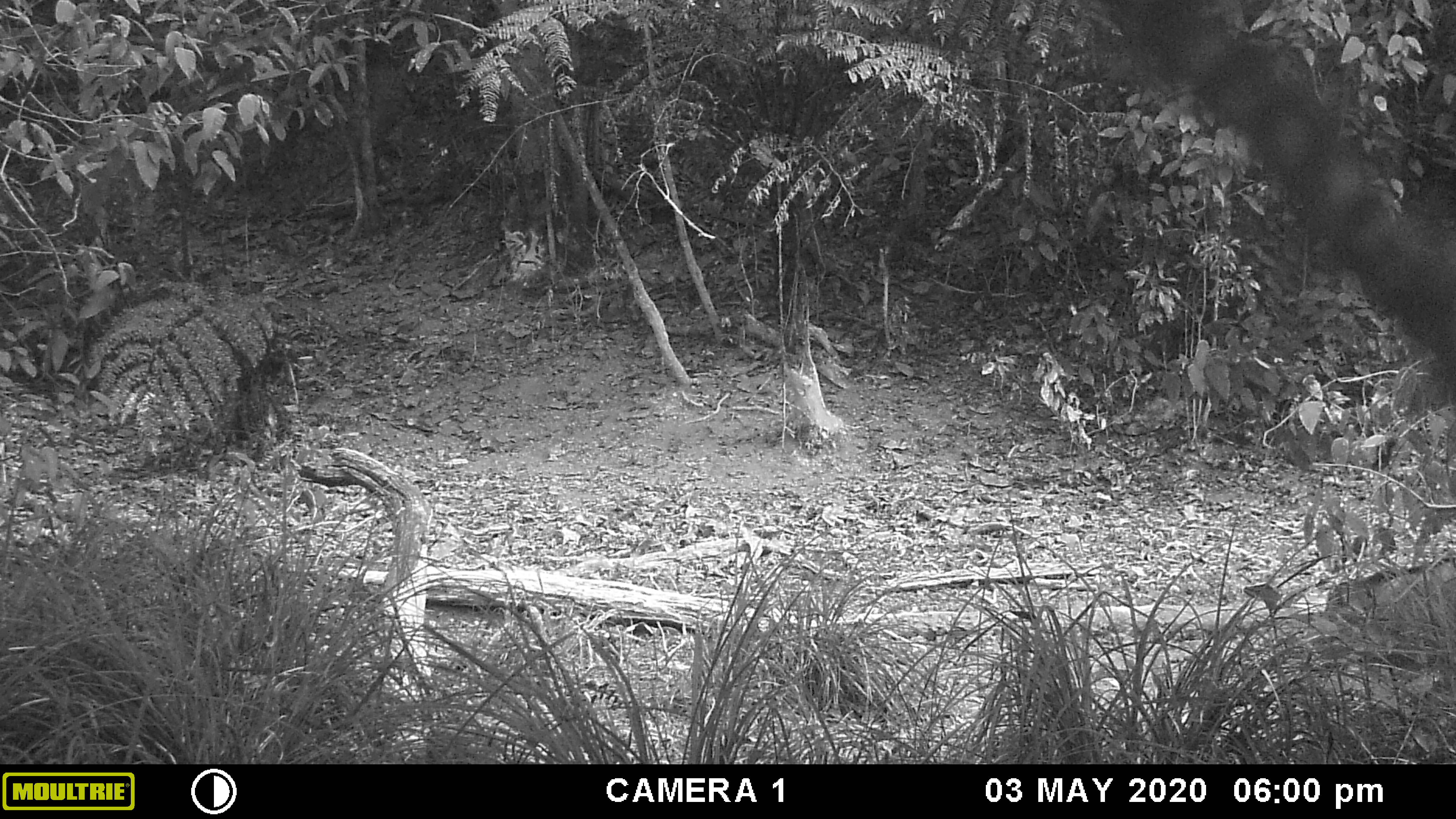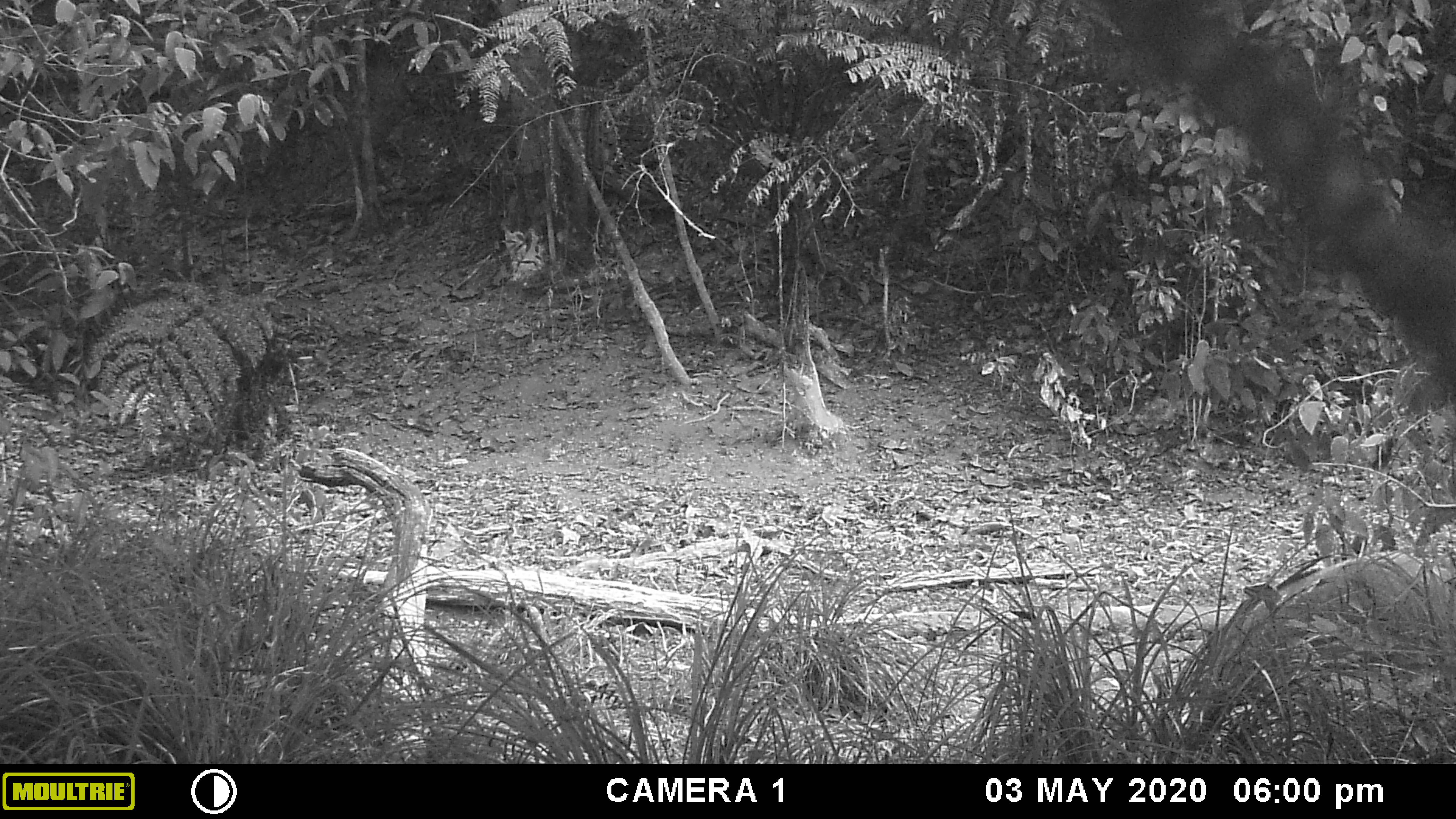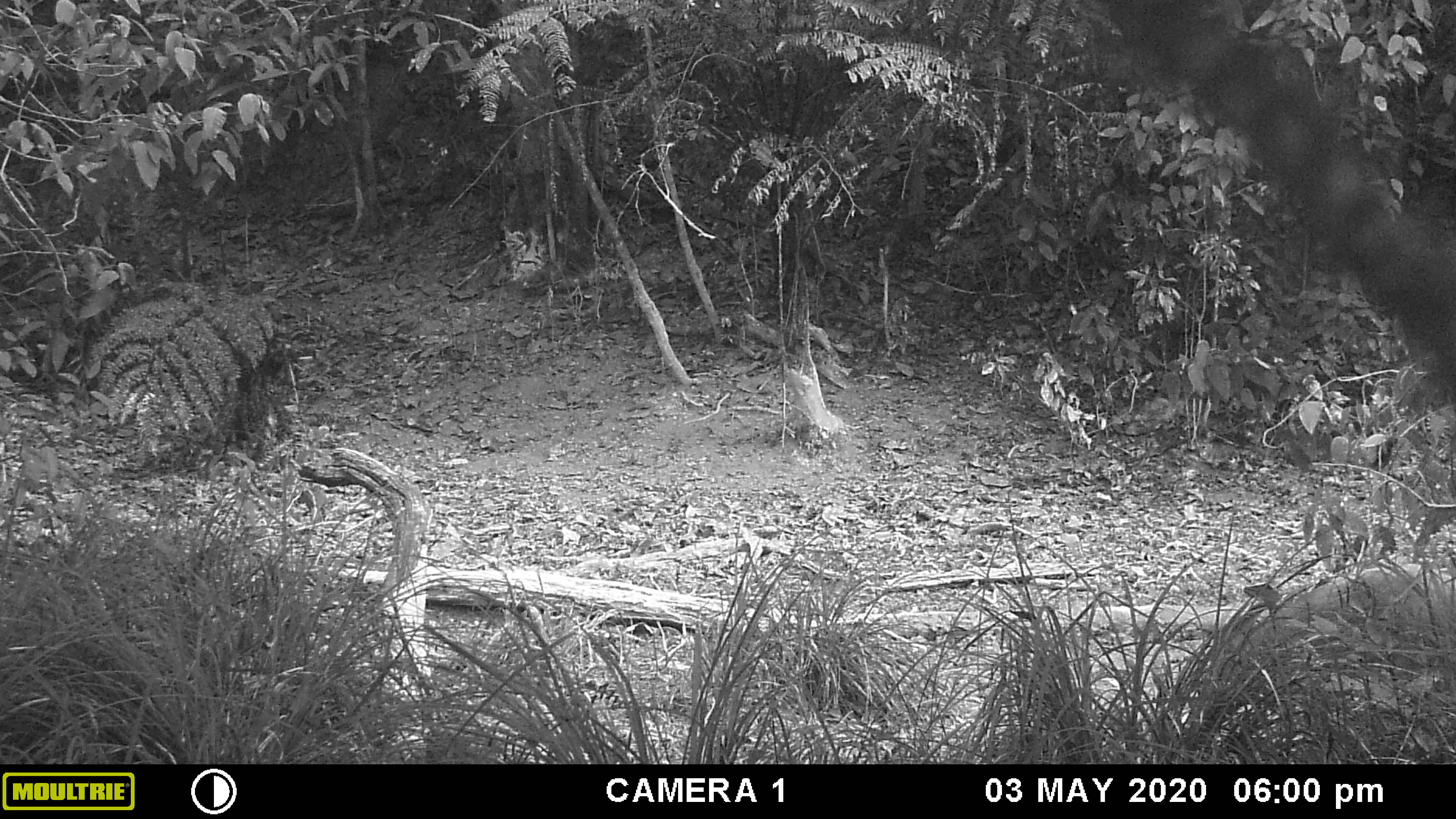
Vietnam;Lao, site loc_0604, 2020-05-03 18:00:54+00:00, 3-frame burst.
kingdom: Animalia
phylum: Chordata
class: Mammalia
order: Artiodactyla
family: Suidae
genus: Sus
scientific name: Sus scrofa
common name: eurasian wild pig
Eurasian wild pig (Sus scrofa). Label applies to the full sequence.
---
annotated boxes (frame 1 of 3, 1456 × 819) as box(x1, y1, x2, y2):
eurasian wild pig: box(1318, 554, 1456, 671)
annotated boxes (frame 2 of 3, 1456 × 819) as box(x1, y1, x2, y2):
eurasian wild pig: box(1195, 549, 1452, 744)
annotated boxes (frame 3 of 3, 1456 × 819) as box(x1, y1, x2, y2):
eurasian wild pig: box(1199, 547, 1456, 735)